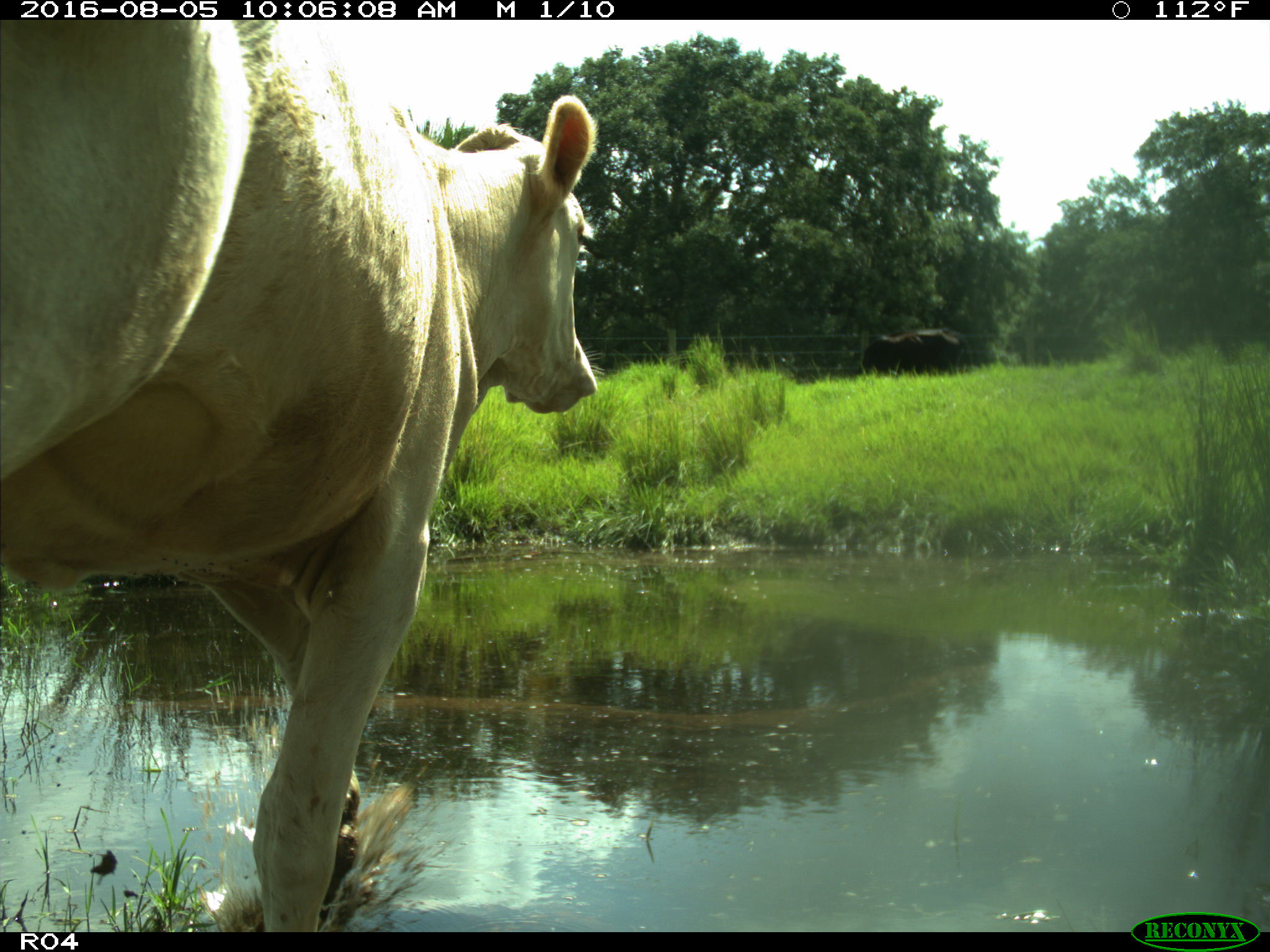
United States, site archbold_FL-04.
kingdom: Animalia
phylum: Chordata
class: Mammalia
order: Artiodactyla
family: Bovidae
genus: Bos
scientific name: Bos taurus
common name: domestic cow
Bos taurus (domestic cow).